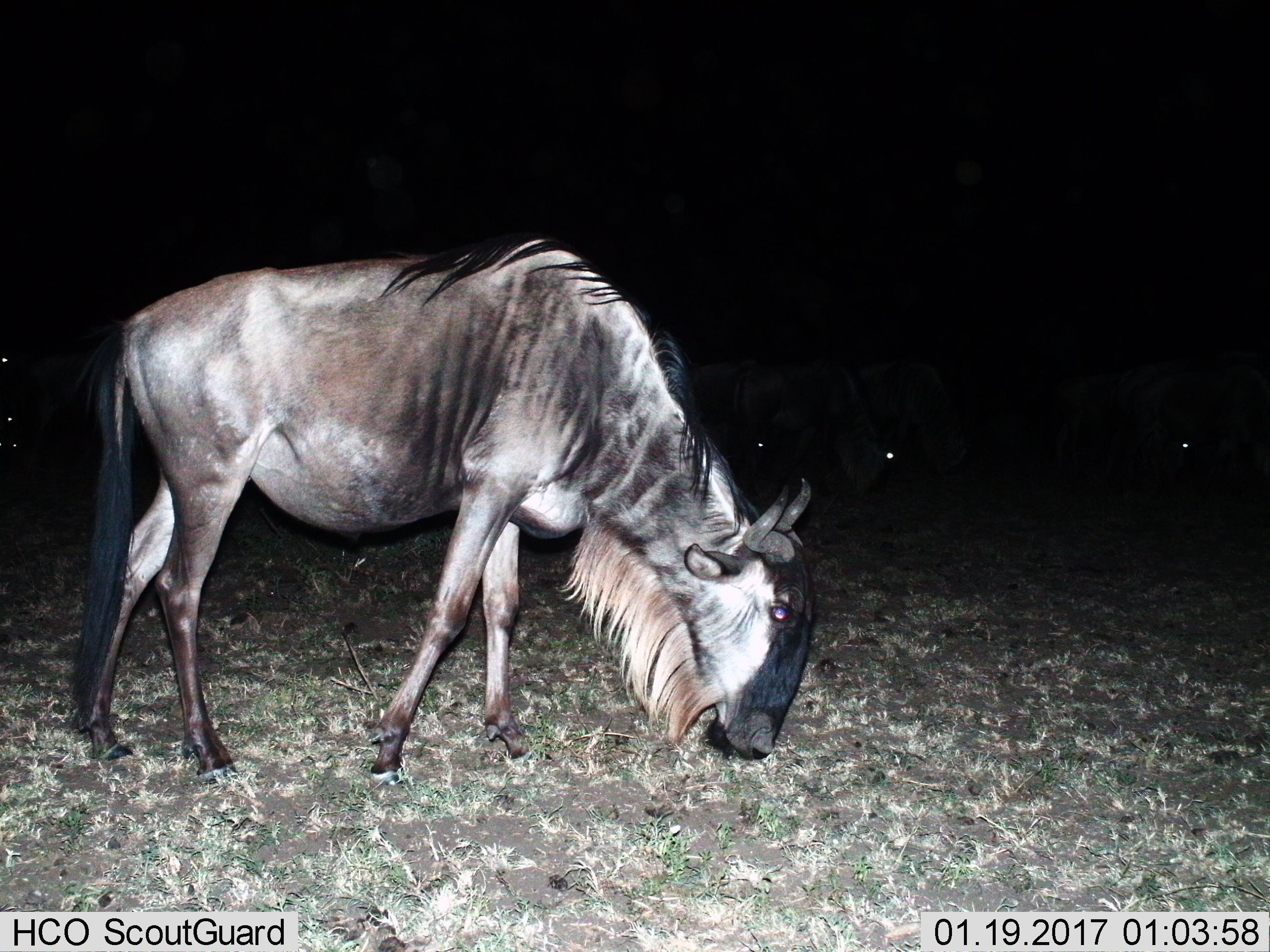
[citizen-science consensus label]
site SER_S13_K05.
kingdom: Animalia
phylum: Chordata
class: Mammalia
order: Artiodactyla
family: Bovidae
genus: Connochaetes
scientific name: Connochaetes taurinus taurinus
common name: blue wildebeest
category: wildebeestblue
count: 1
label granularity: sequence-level